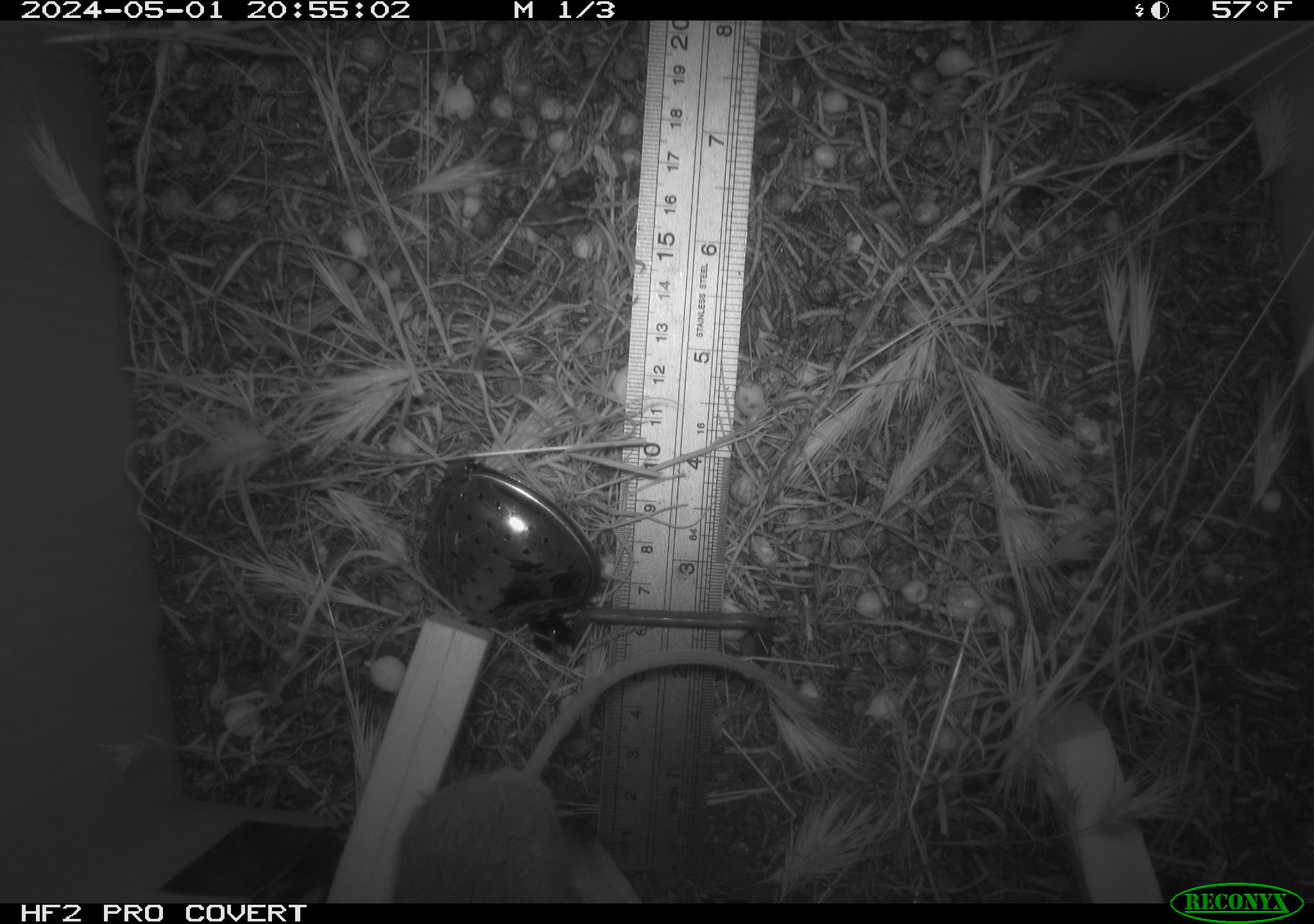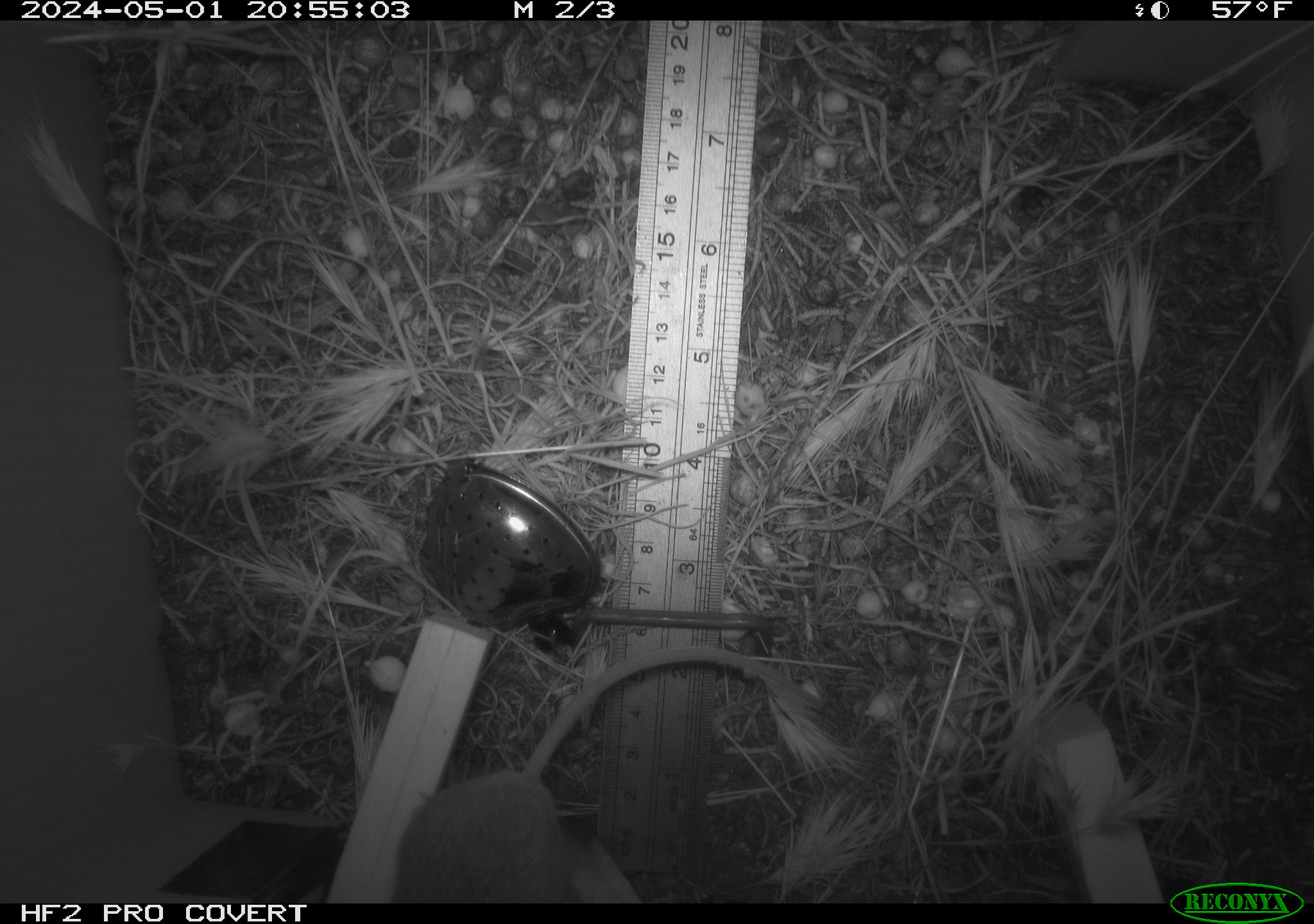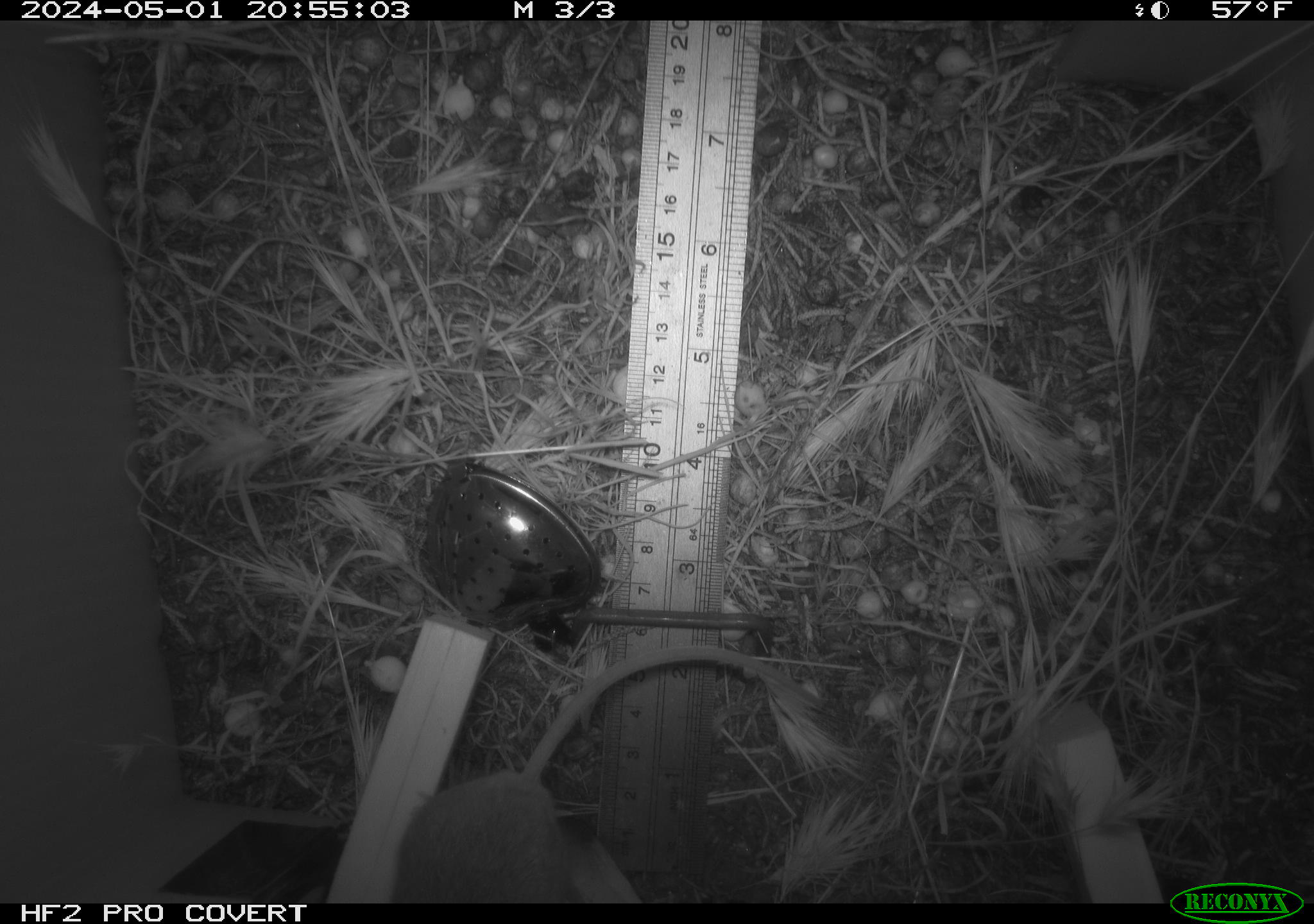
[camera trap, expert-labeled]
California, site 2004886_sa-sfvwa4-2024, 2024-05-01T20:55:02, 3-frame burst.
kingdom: Animalia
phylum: Chordata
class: Mammalia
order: Rodentia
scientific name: Rodentia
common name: mouse species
Mouse species (Rodentia).